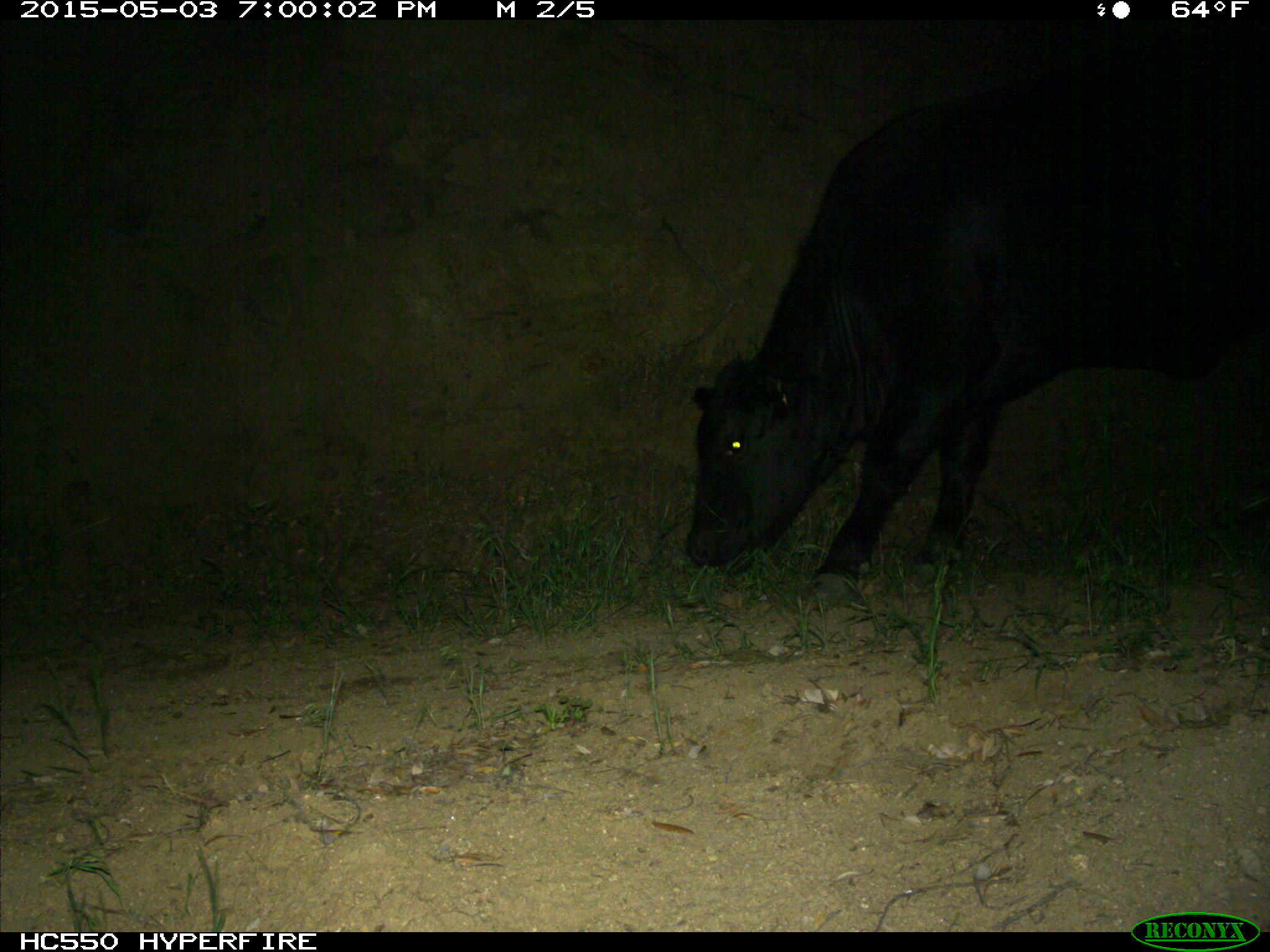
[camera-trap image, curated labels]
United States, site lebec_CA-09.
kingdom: Animalia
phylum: Chordata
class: Mammalia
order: Artiodactyla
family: Bovidae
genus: Bos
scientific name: Bos taurus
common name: domestic cow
Bos taurus (domestic cow).